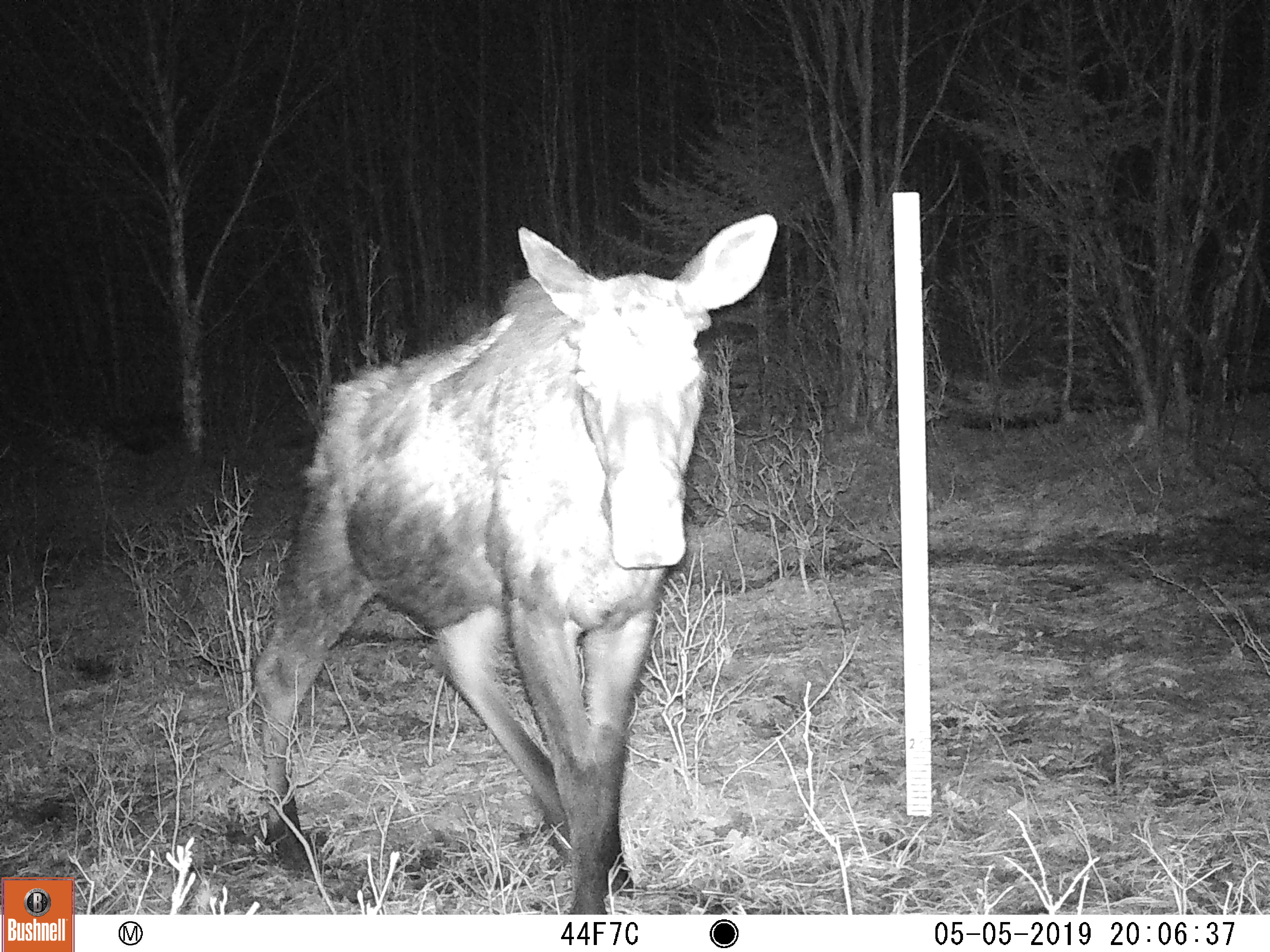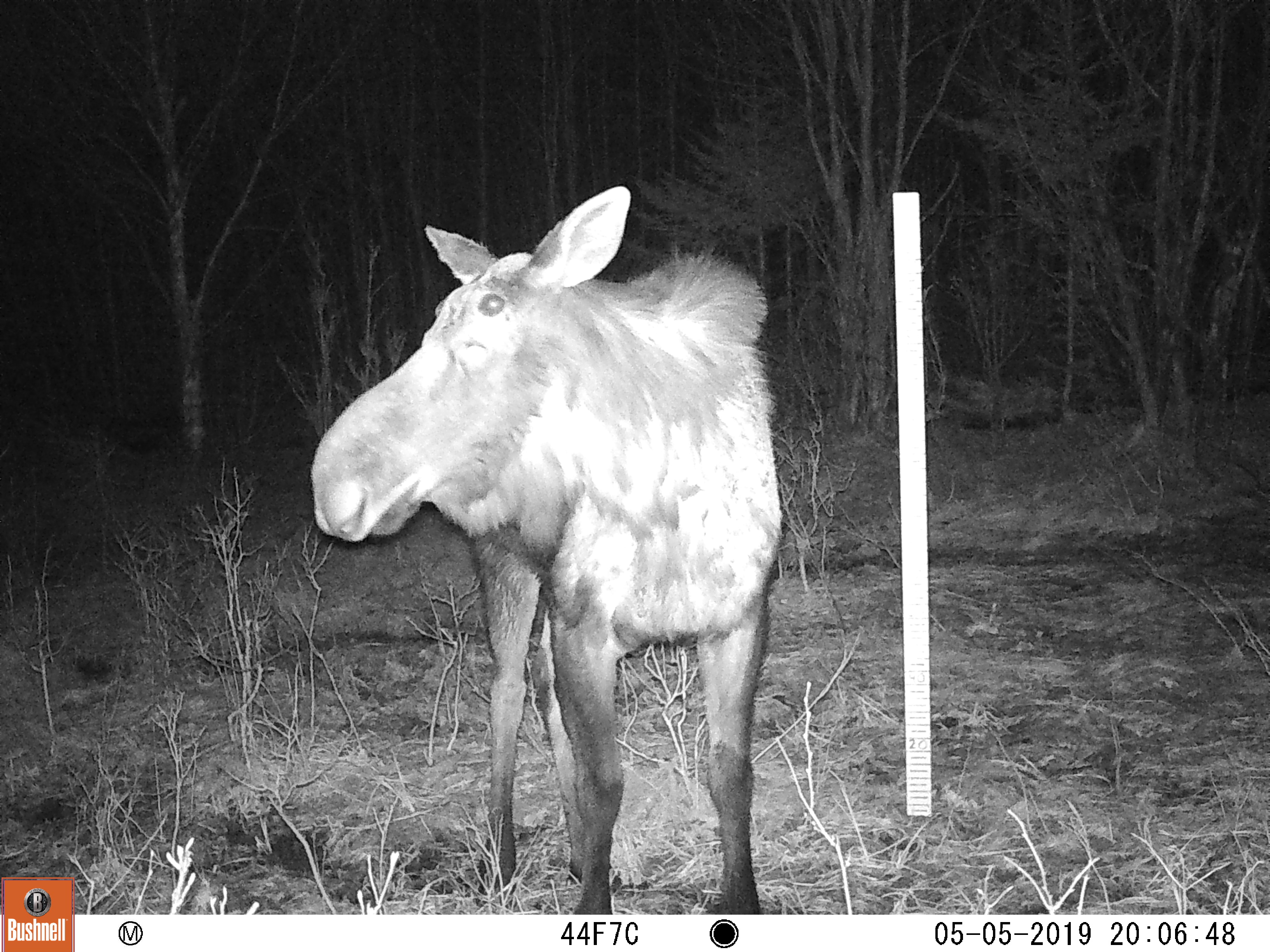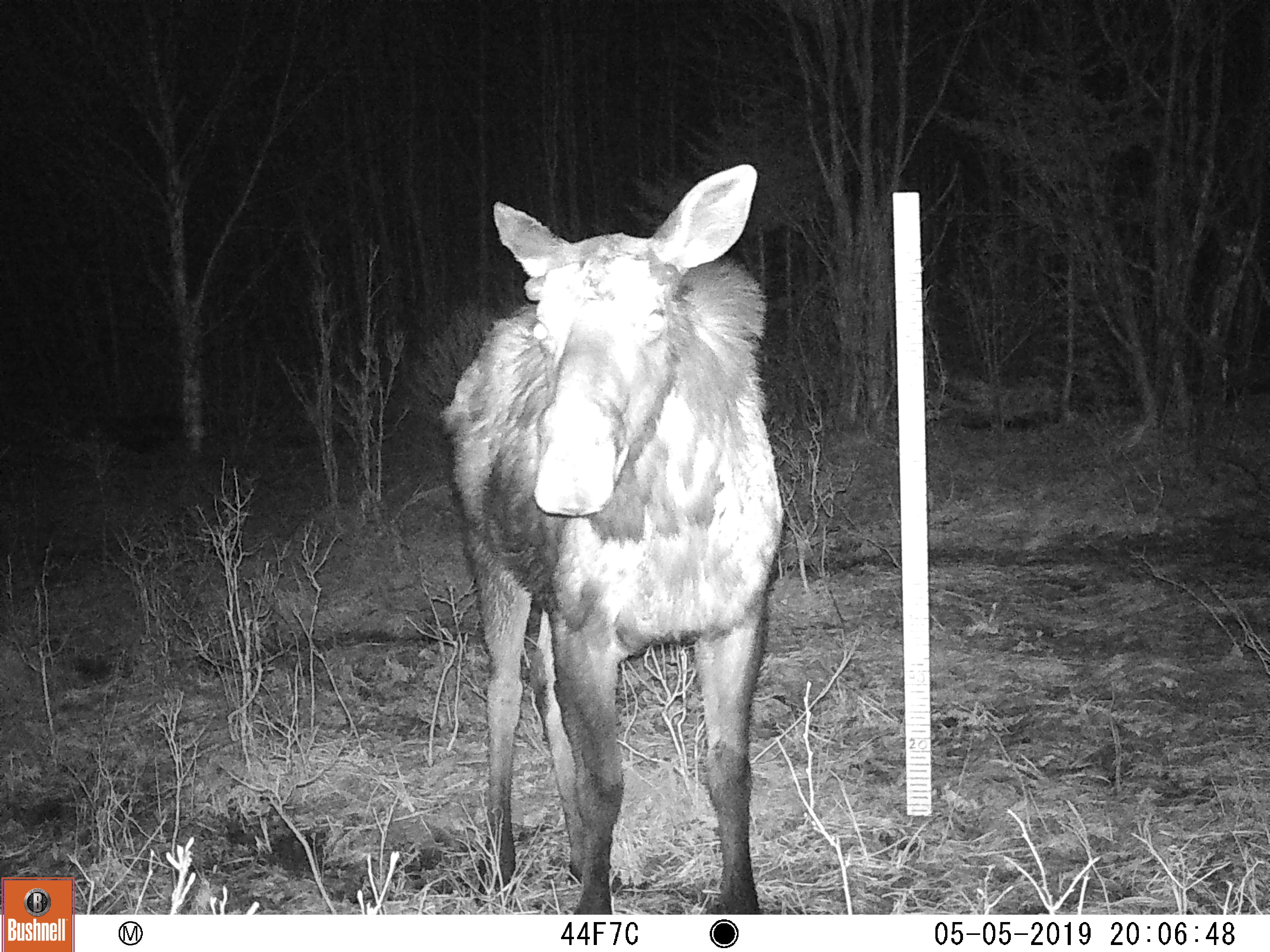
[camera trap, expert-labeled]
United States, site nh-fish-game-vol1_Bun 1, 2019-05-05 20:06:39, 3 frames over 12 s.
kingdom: Animalia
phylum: Chordata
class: Mammalia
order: Artiodactyla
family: Cervidae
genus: Alces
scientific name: Alces alces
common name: moose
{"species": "moose (Alces alces)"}